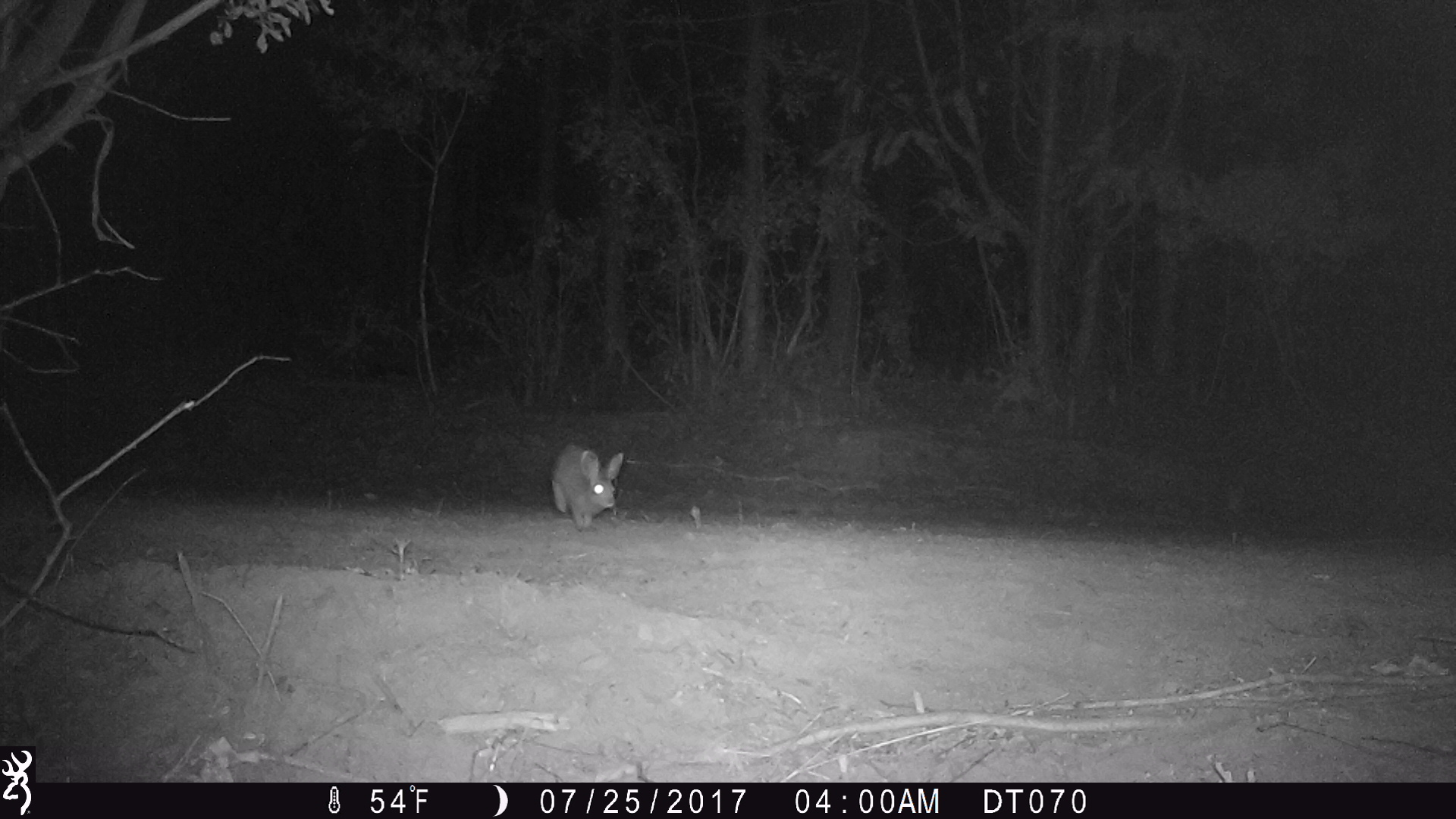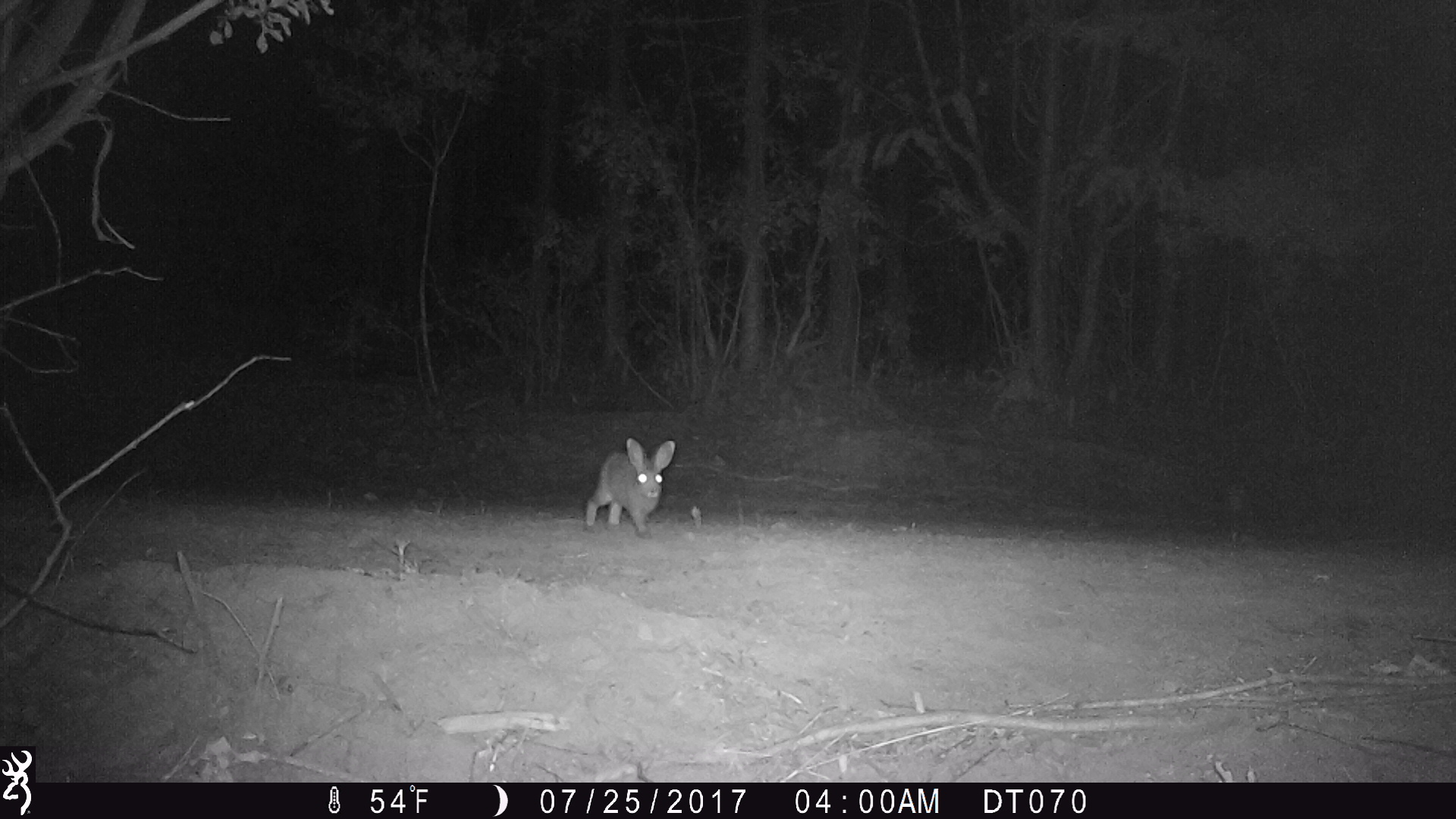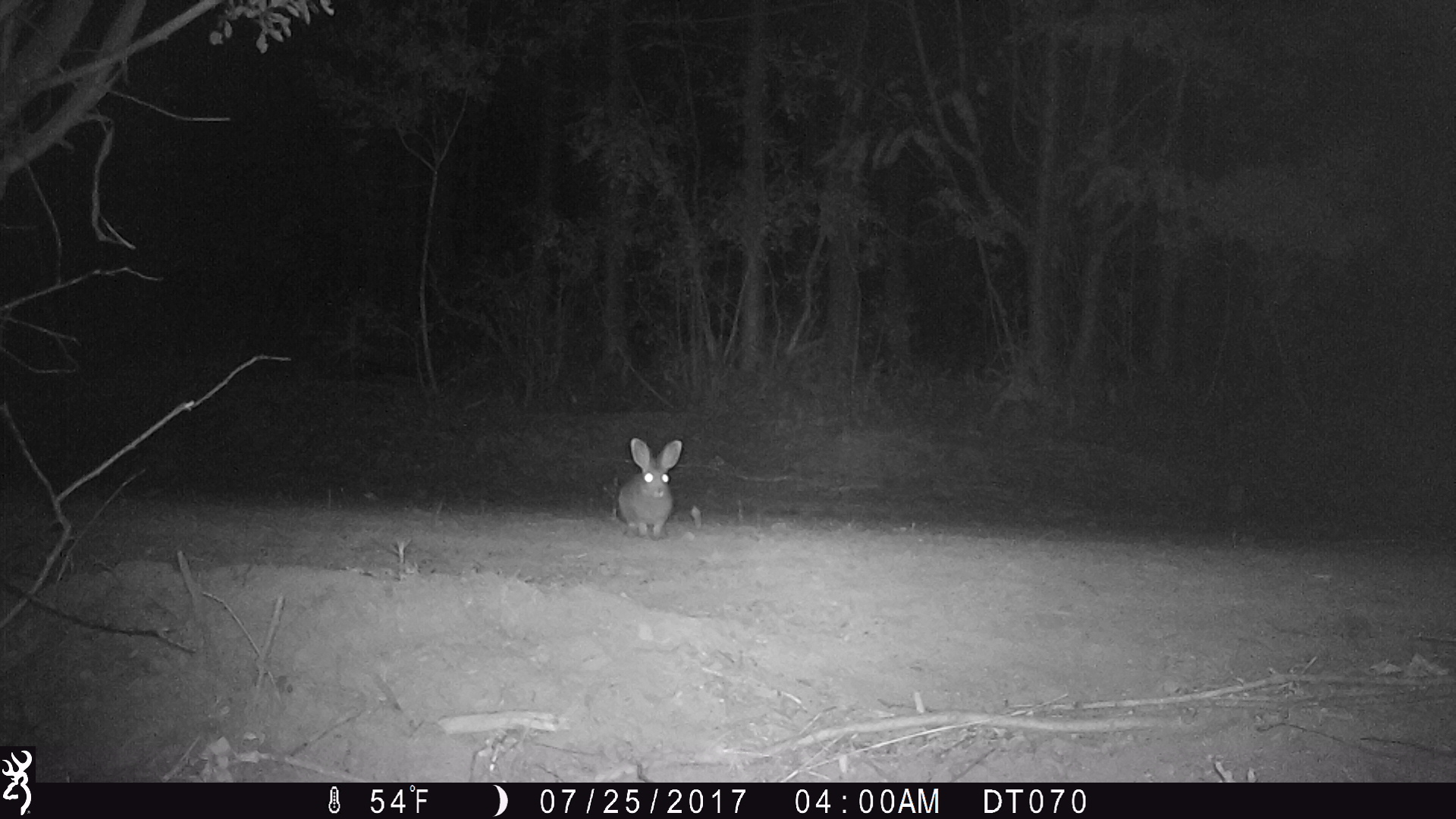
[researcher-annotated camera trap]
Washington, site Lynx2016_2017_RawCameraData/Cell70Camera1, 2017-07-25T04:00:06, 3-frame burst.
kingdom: Animalia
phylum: Chordata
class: Mammalia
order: Lagomorpha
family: Leporidae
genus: Lepus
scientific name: Lepus americanus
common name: snowshoe hare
Lepus americanus (snowshoe hare). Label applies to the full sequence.